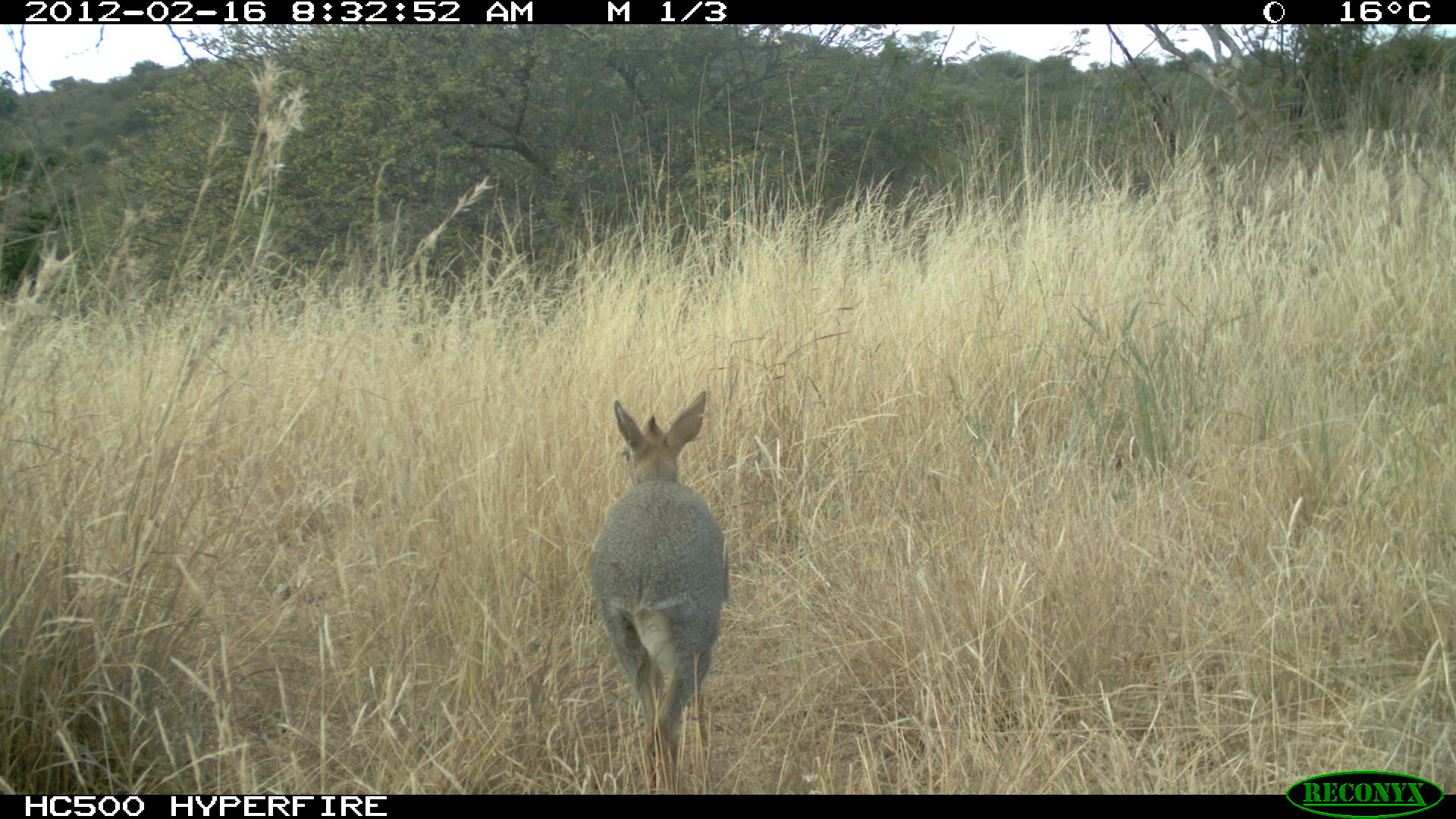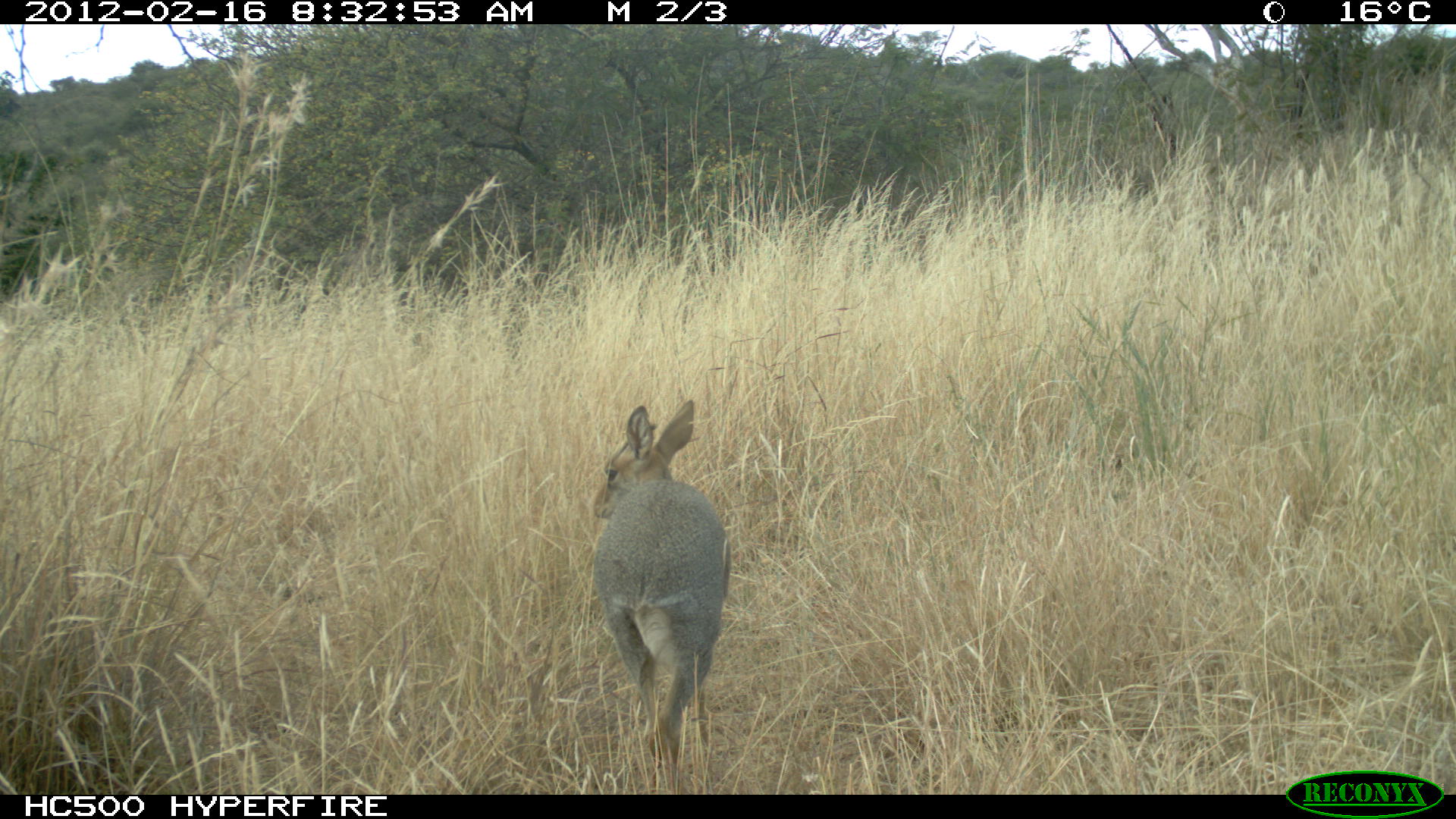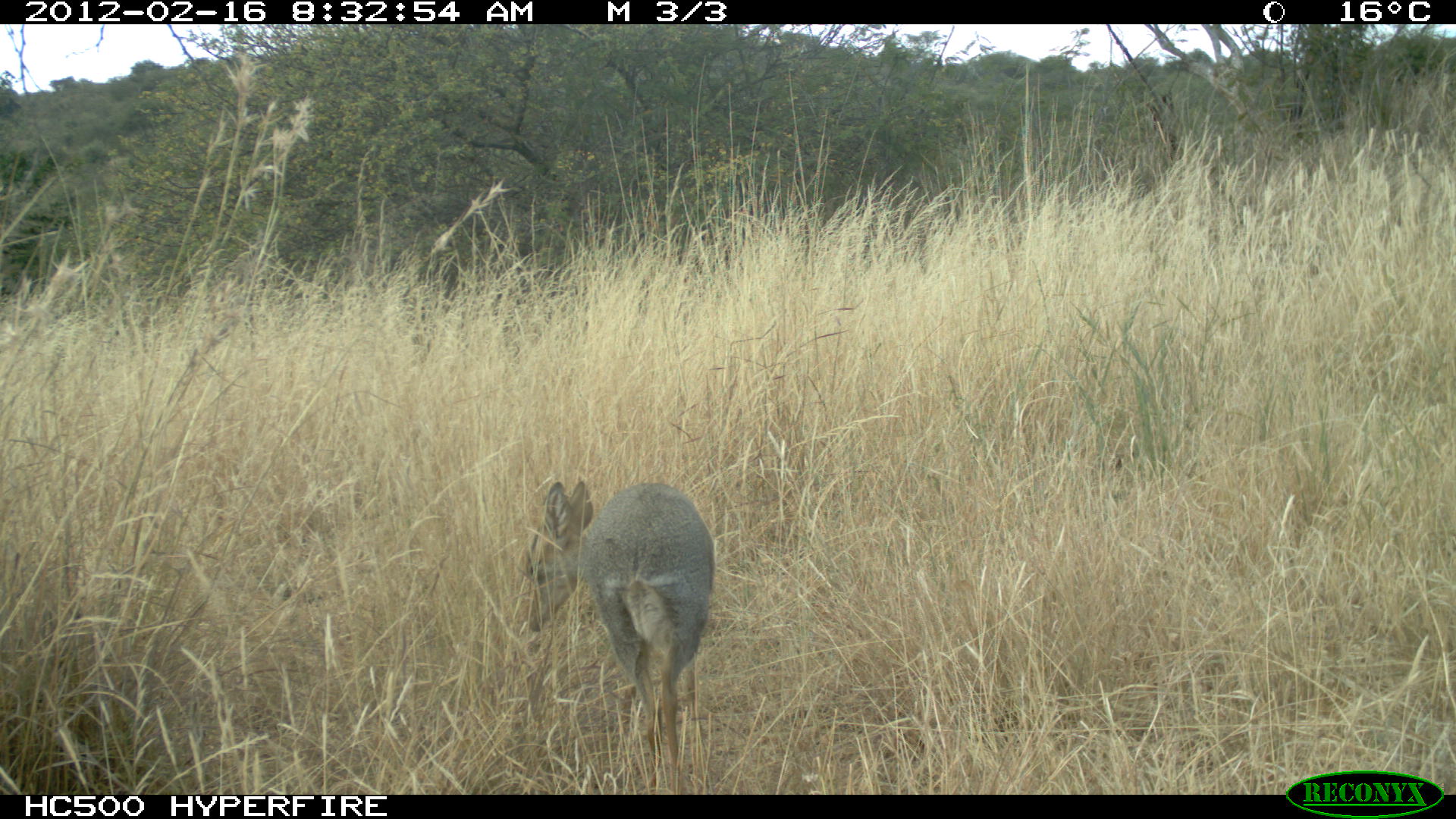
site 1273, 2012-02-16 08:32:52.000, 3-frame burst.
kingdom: Animalia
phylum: Chordata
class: Mammalia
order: Artiodactyla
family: Bovidae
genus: Madoqua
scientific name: Madoqua guentheri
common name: günther's dik-dik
Madoqua guentheri (günther's dik-dik), count 1.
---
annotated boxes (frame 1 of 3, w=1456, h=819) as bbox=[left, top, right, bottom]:
madoqua guentheri: bbox=[585, 391, 729, 757]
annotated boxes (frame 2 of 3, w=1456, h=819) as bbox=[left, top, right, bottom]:
madoqua guentheri: bbox=[591, 400, 730, 765]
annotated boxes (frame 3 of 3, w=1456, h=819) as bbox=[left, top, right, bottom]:
madoqua guentheri: bbox=[518, 477, 718, 795]